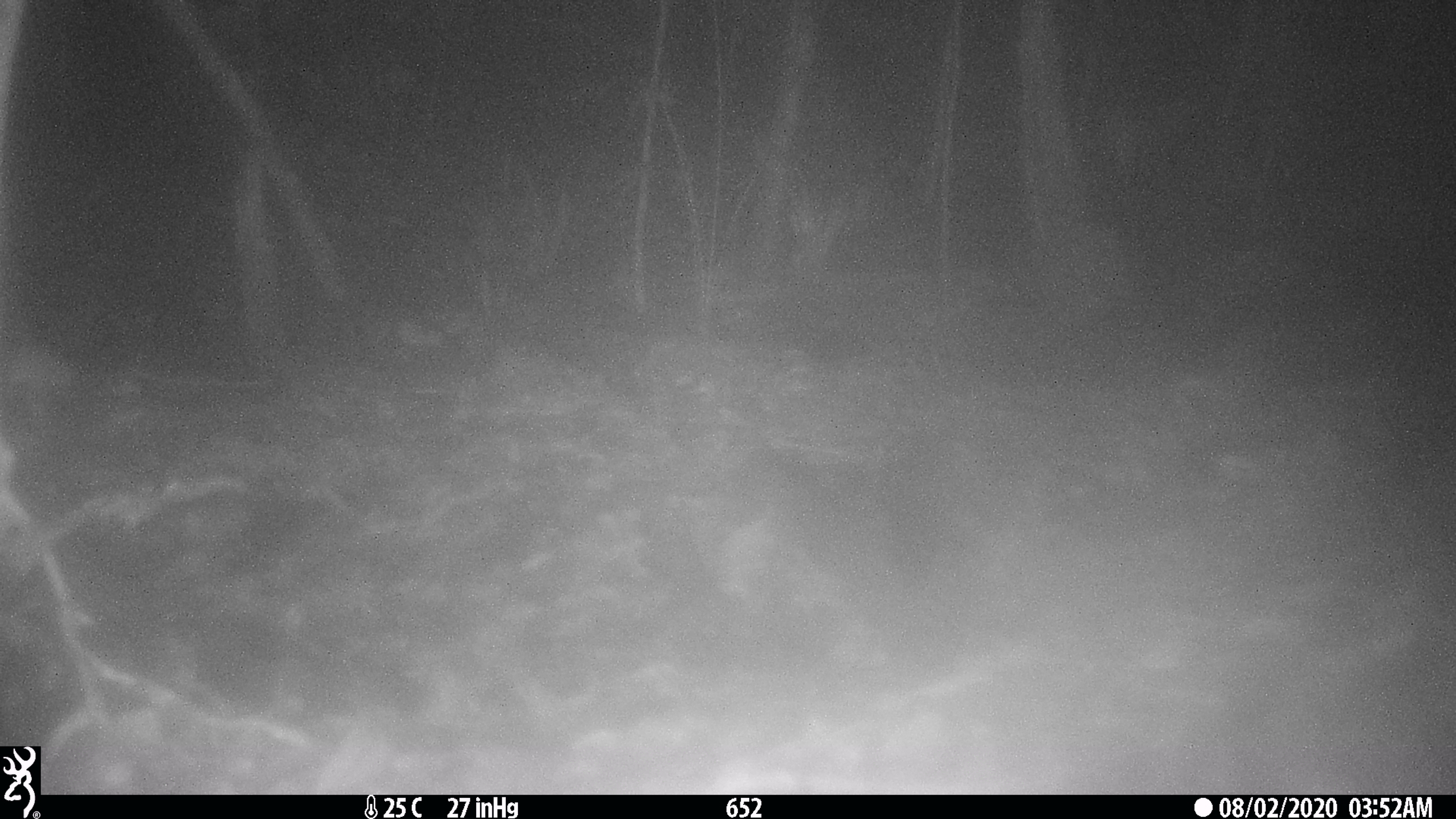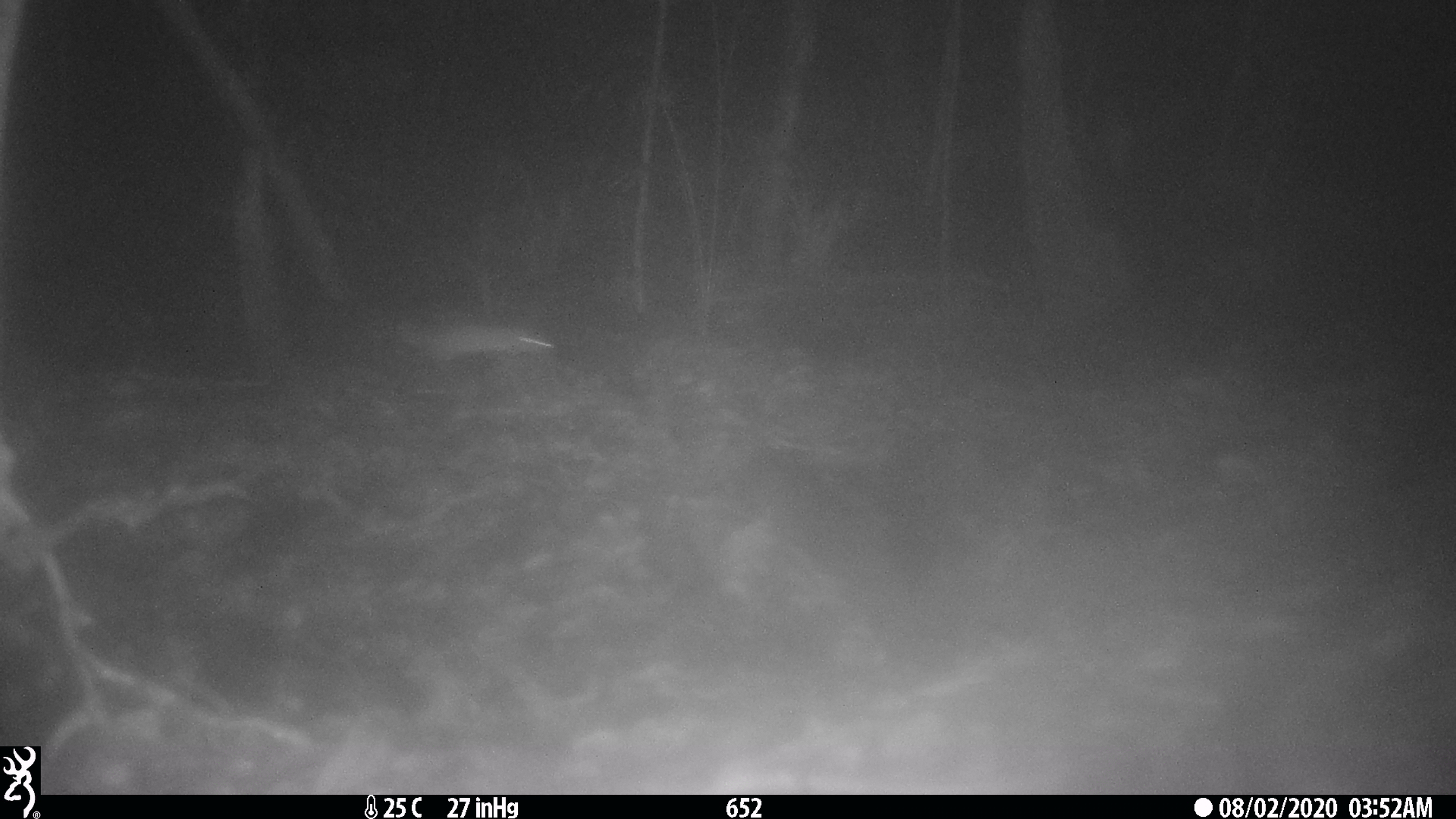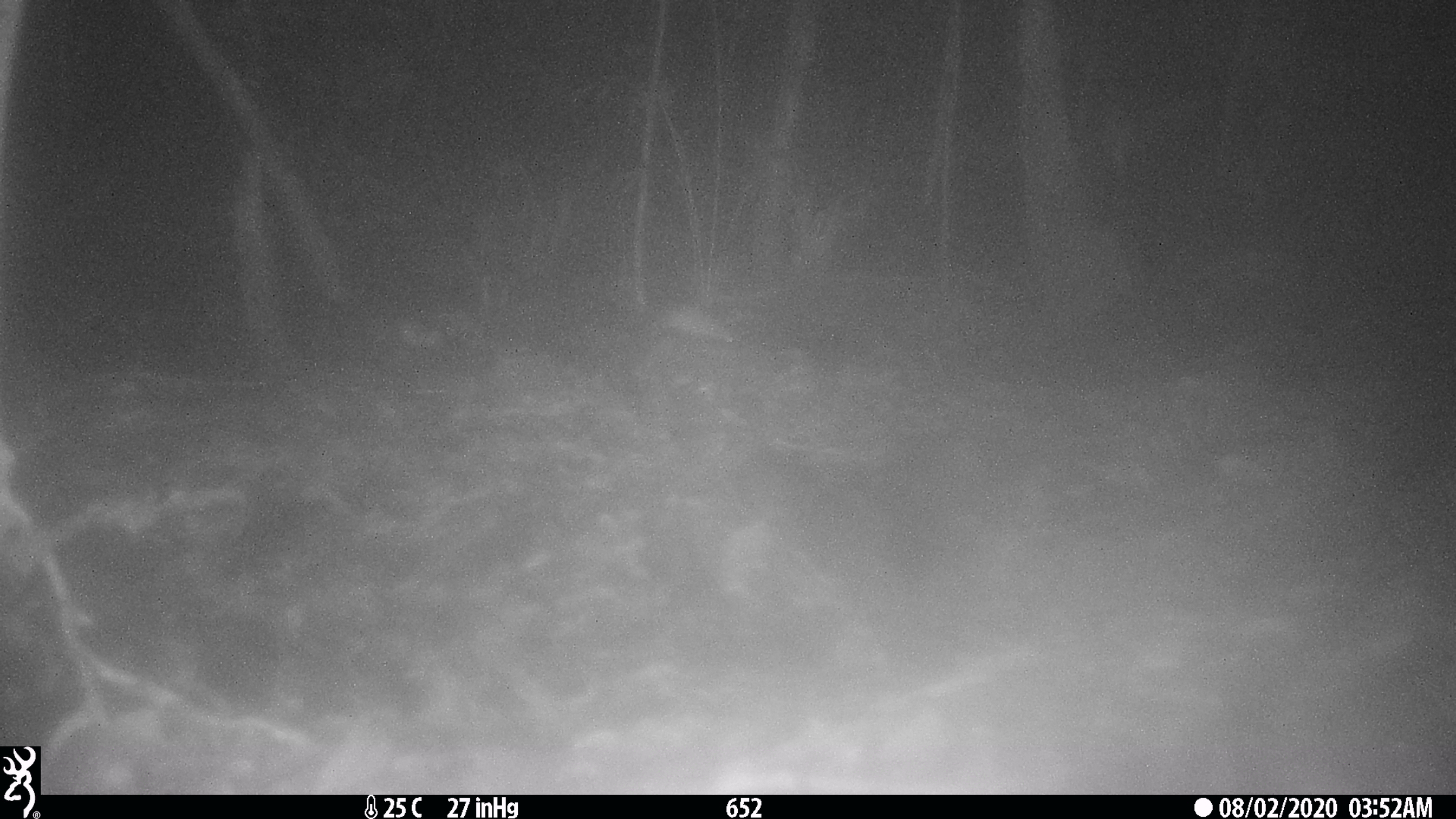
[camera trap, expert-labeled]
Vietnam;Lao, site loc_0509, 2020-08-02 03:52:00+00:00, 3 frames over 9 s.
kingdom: Animalia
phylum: Chordata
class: Mammalia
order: Rodentia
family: Muridae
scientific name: Muridae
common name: old-world mice and rats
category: unidentified murid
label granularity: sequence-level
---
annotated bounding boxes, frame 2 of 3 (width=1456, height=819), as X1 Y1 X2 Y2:
unidentified murid: 396 320 552 360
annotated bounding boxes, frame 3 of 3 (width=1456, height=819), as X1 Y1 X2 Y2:
unidentified murid: 661 308 734 343